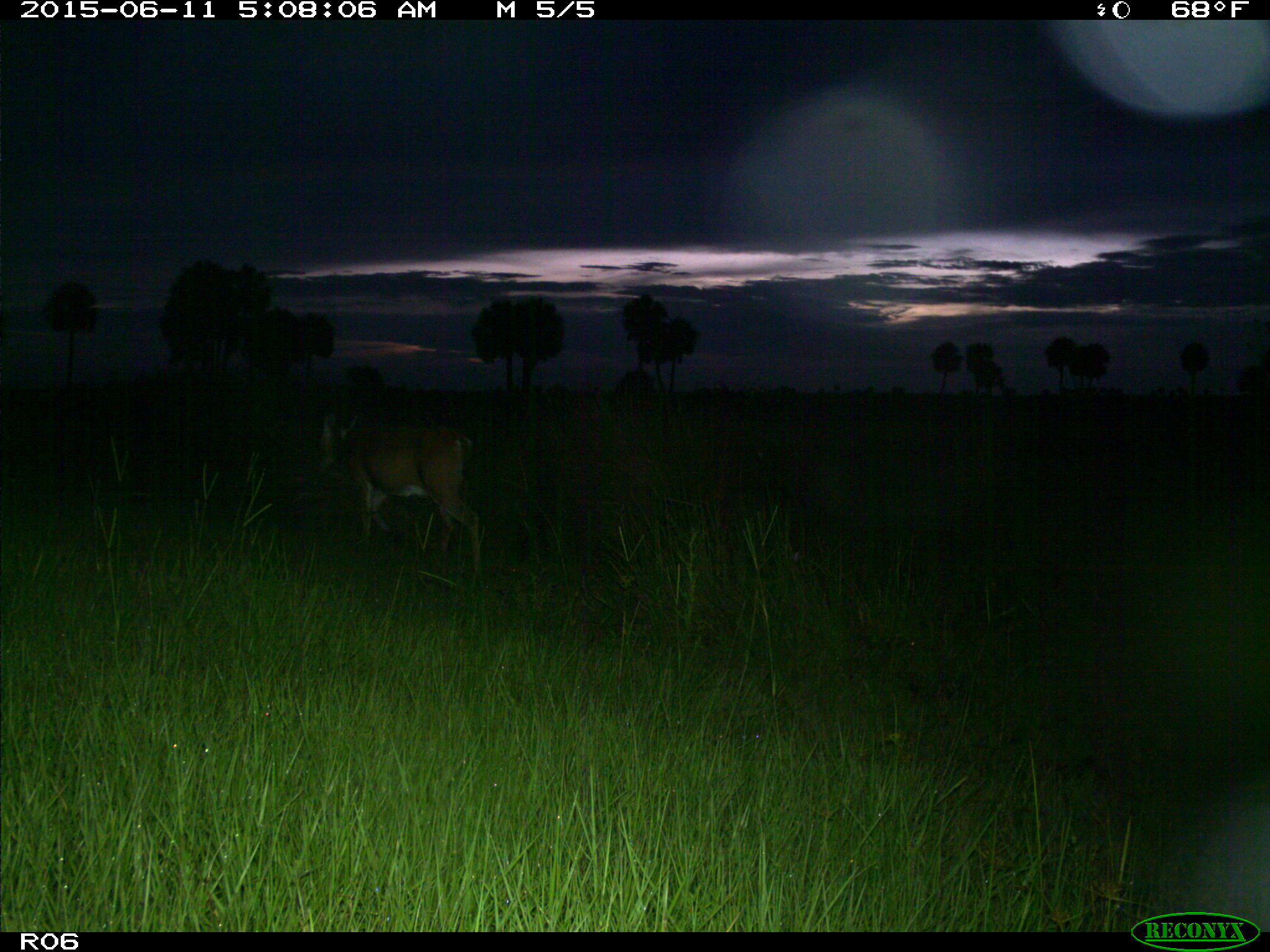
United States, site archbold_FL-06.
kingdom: Animalia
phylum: Chordata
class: Mammalia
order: Artiodactyla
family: Cervidae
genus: Odocoileus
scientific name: Odocoileus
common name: deer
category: unidentified deer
Unidentified deer (deer) (Odocoileus).